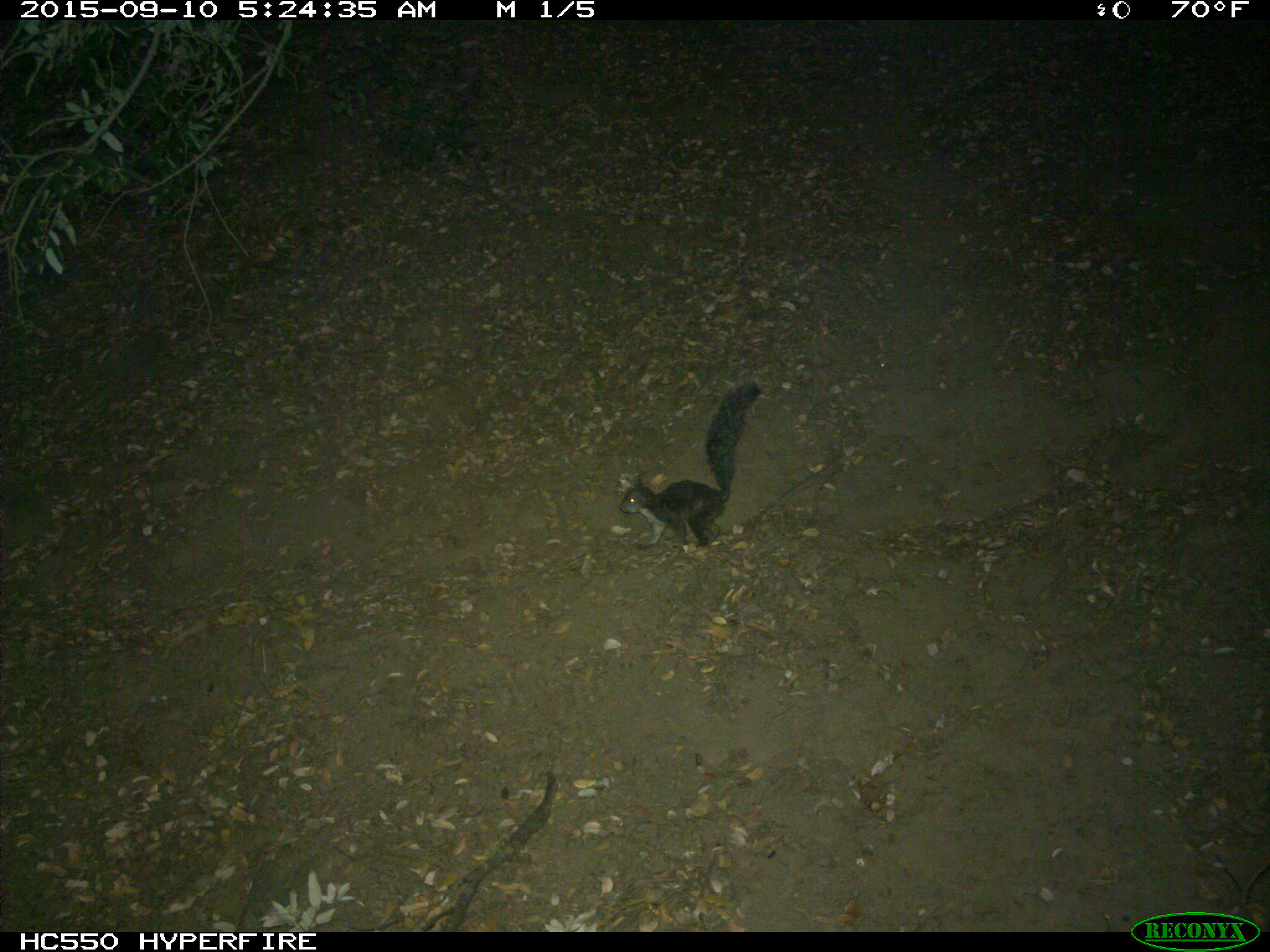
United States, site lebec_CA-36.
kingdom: Animalia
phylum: Chordata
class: Mammalia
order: Rodentia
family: Sciuridae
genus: Sciurus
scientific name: Sciurus carolinensis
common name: eastern gray squirrel